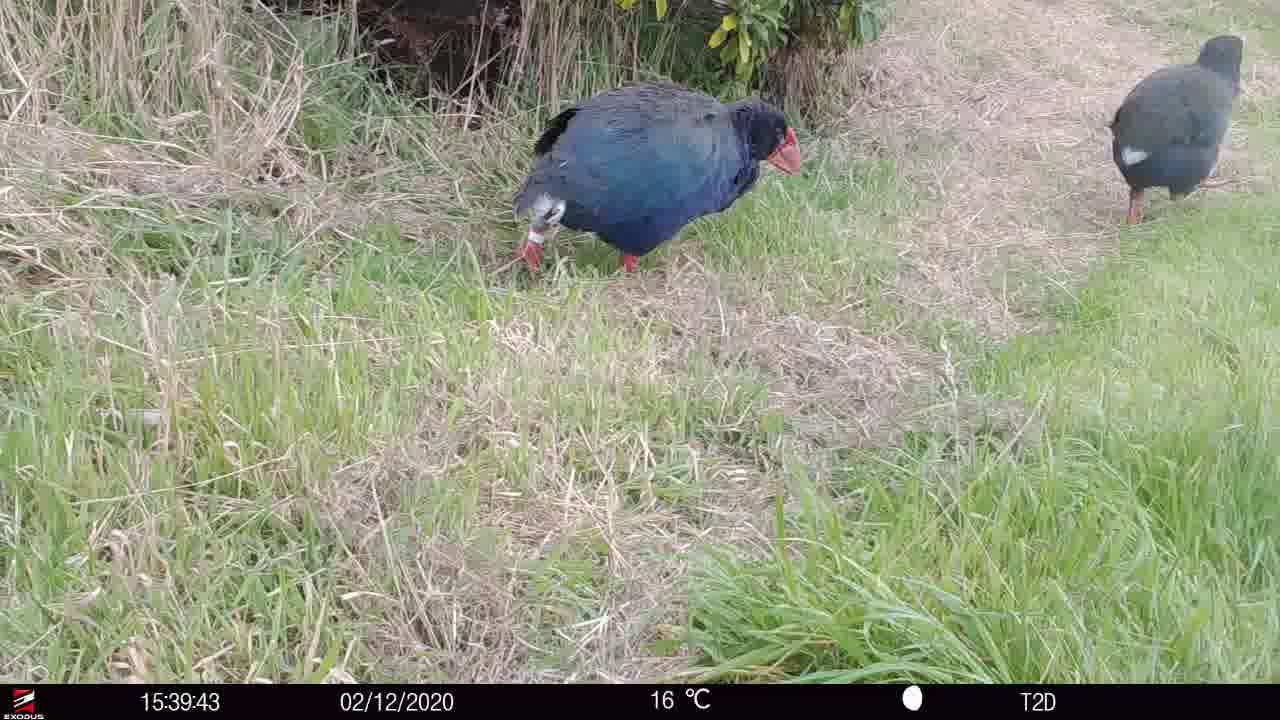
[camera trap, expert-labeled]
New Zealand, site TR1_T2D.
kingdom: Animalia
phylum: Chordata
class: Aves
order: Gruiformes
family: Rallidae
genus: Porphyrio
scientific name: Porphyrio mantelli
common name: takahe